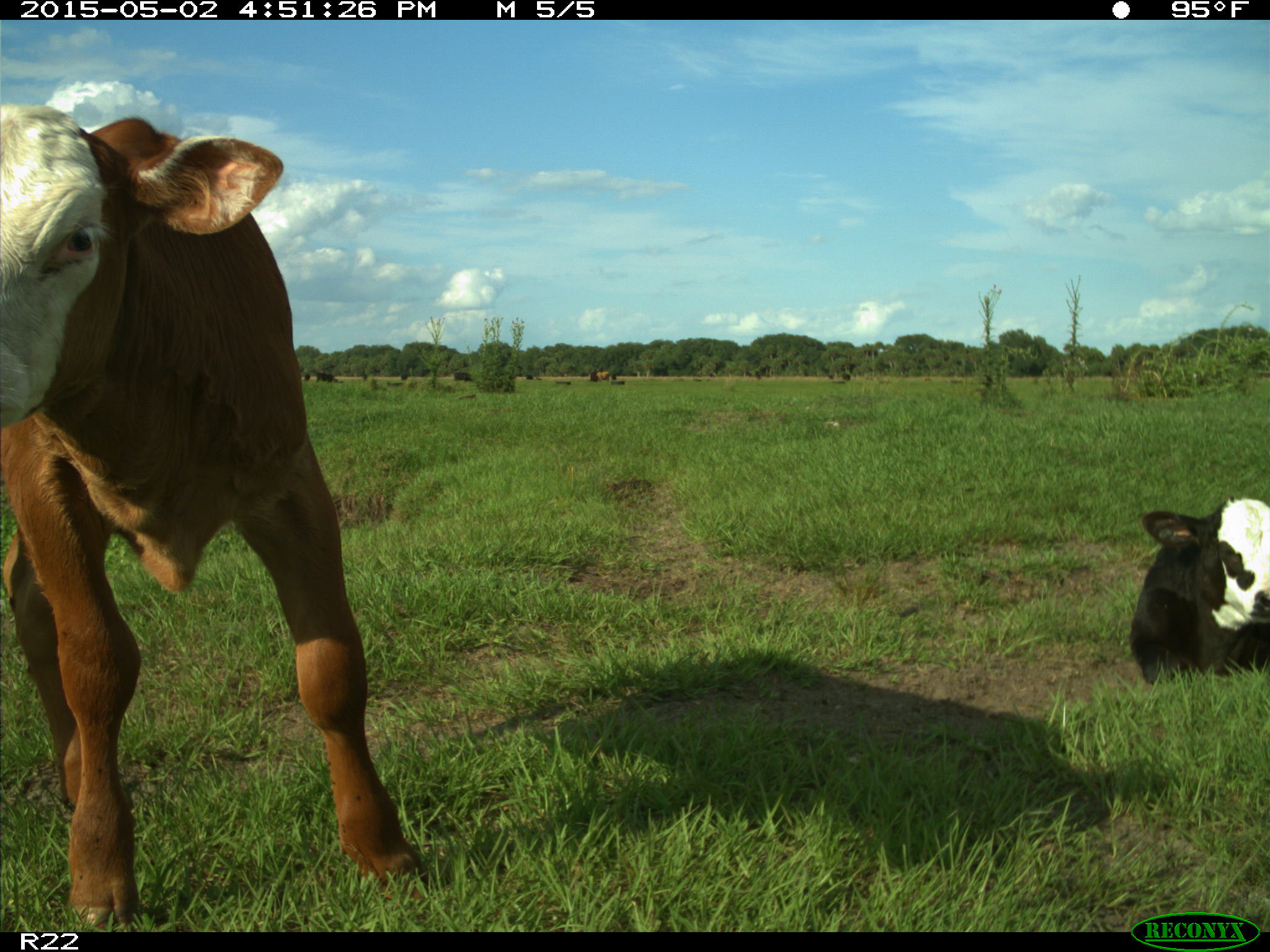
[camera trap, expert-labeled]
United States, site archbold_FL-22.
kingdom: Animalia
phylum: Chordata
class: Mammalia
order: Artiodactyla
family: Bovidae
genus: Bos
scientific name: Bos taurus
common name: domestic cow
Bos taurus (domestic cow).